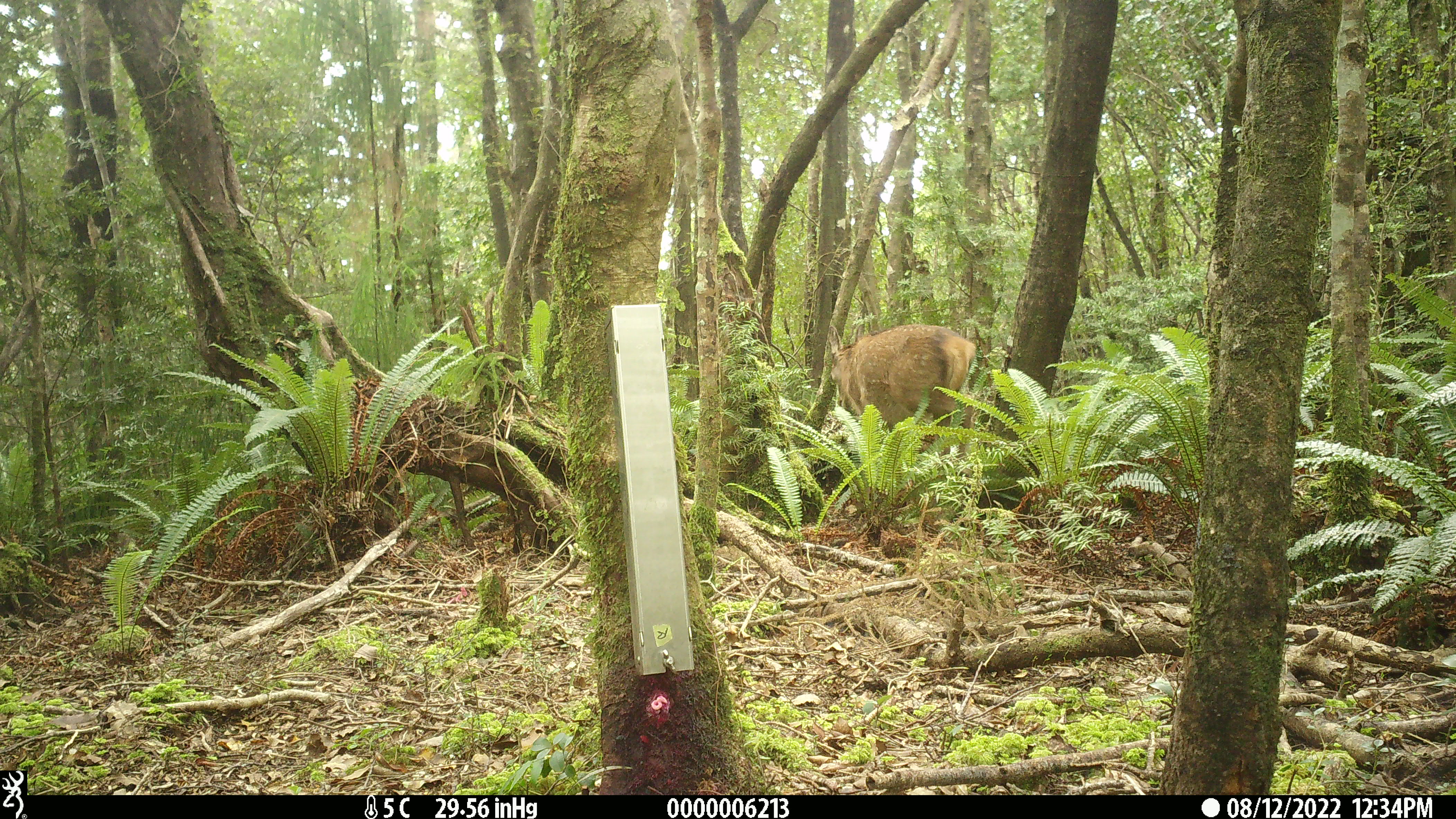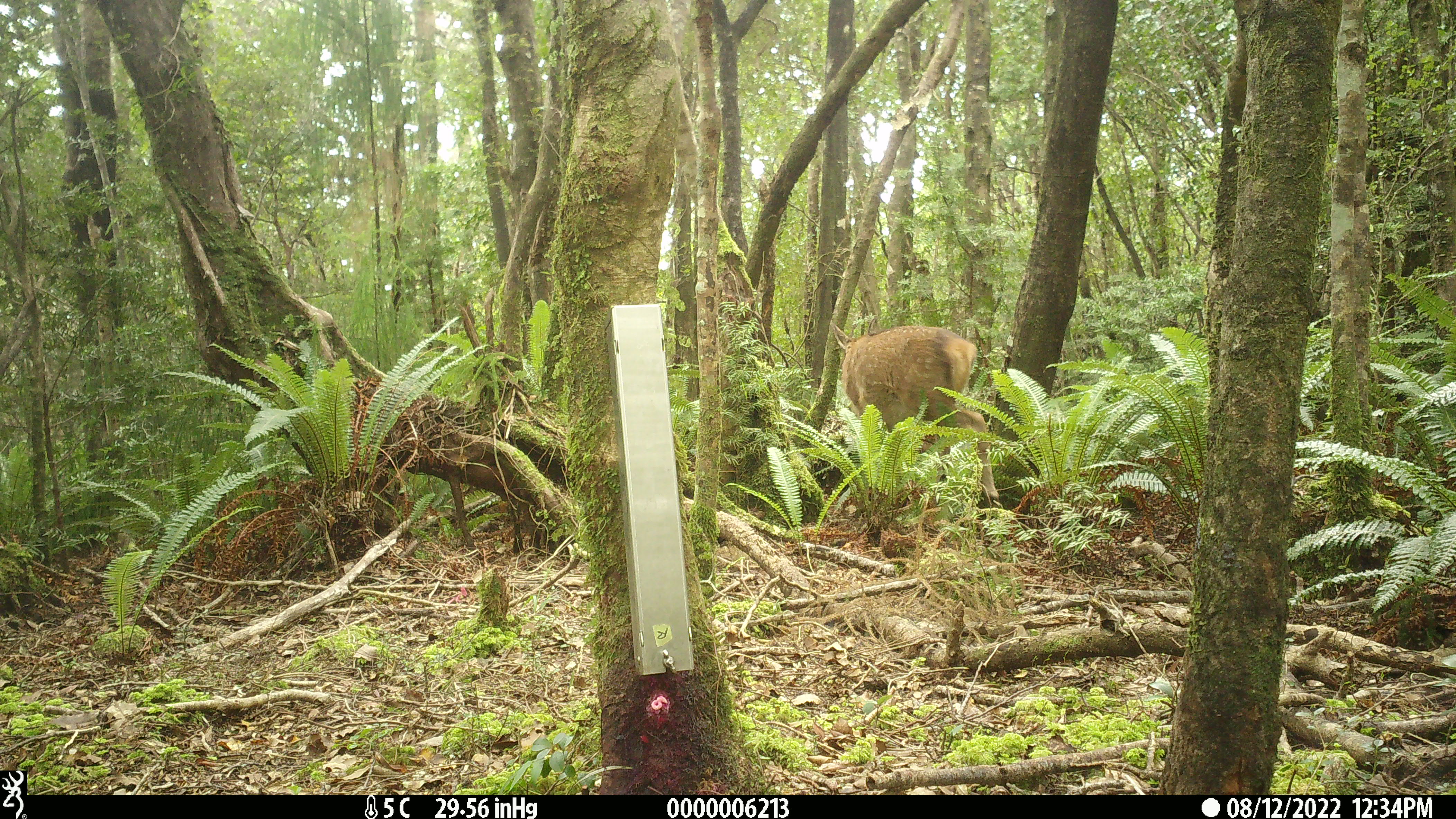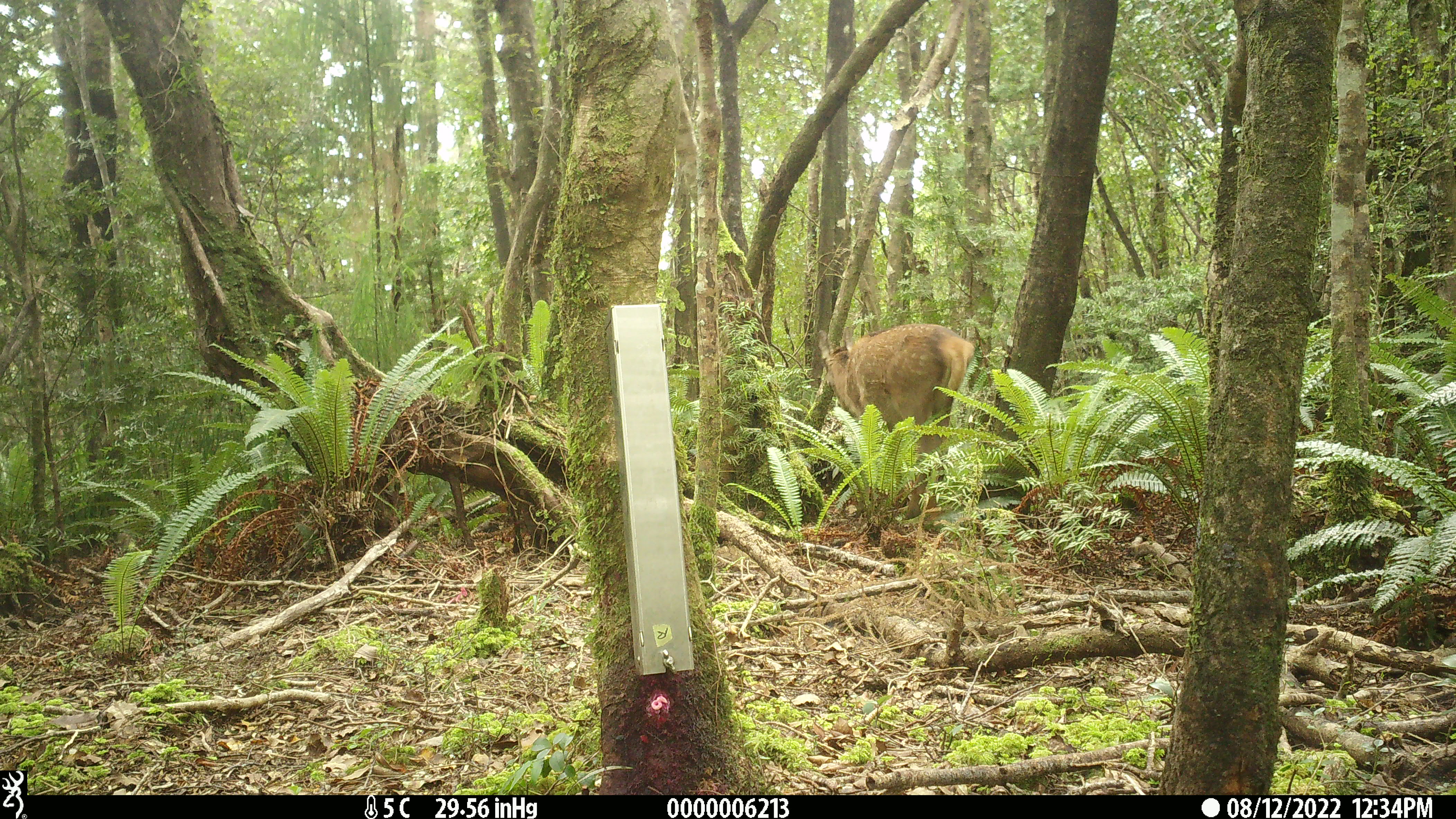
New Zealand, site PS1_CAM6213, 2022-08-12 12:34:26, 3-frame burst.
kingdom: Animalia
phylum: Chordata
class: Mammalia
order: Artiodactyla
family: Cervidae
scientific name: Cervidae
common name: deer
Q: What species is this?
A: Deer (Cervidae).